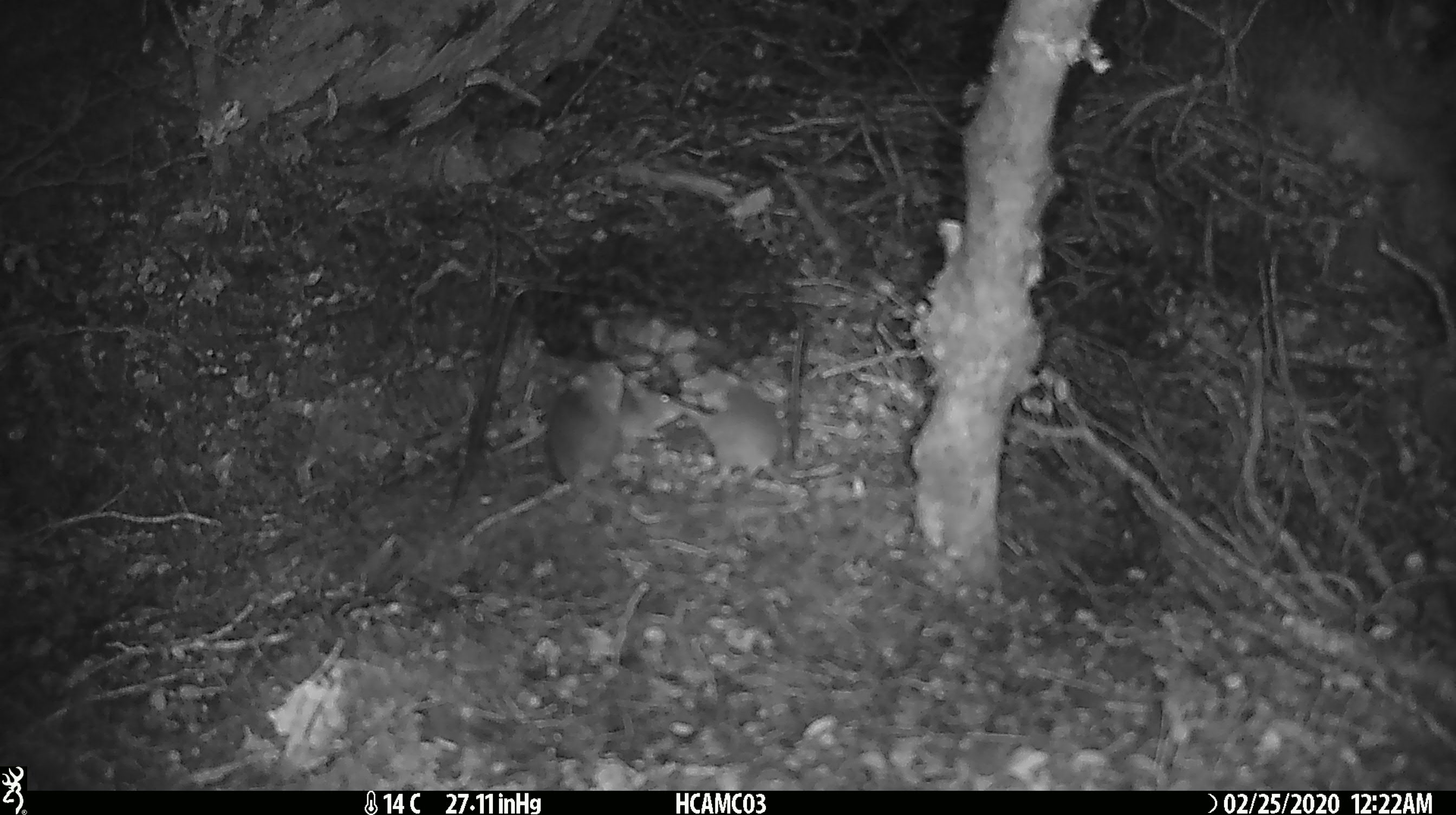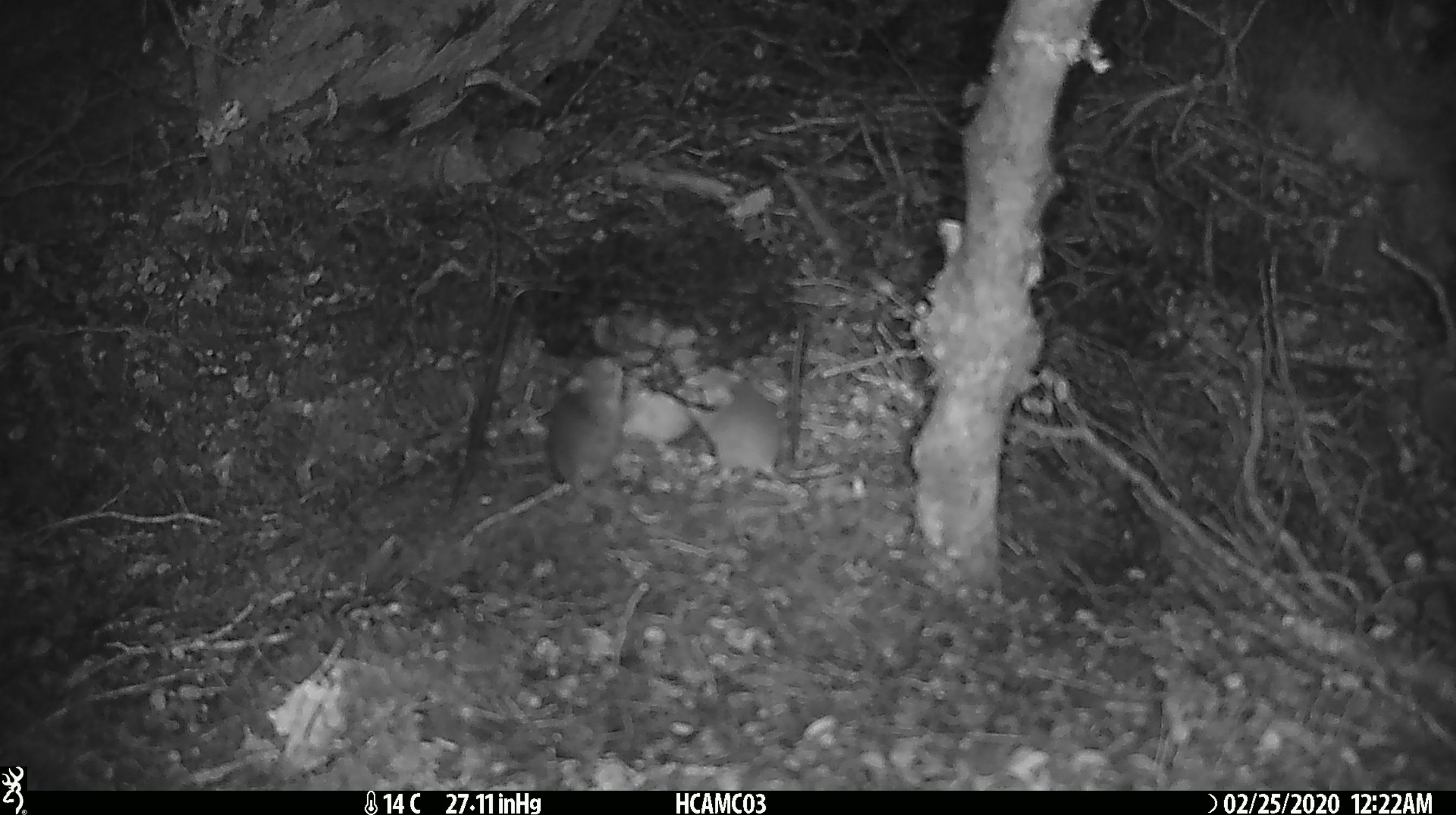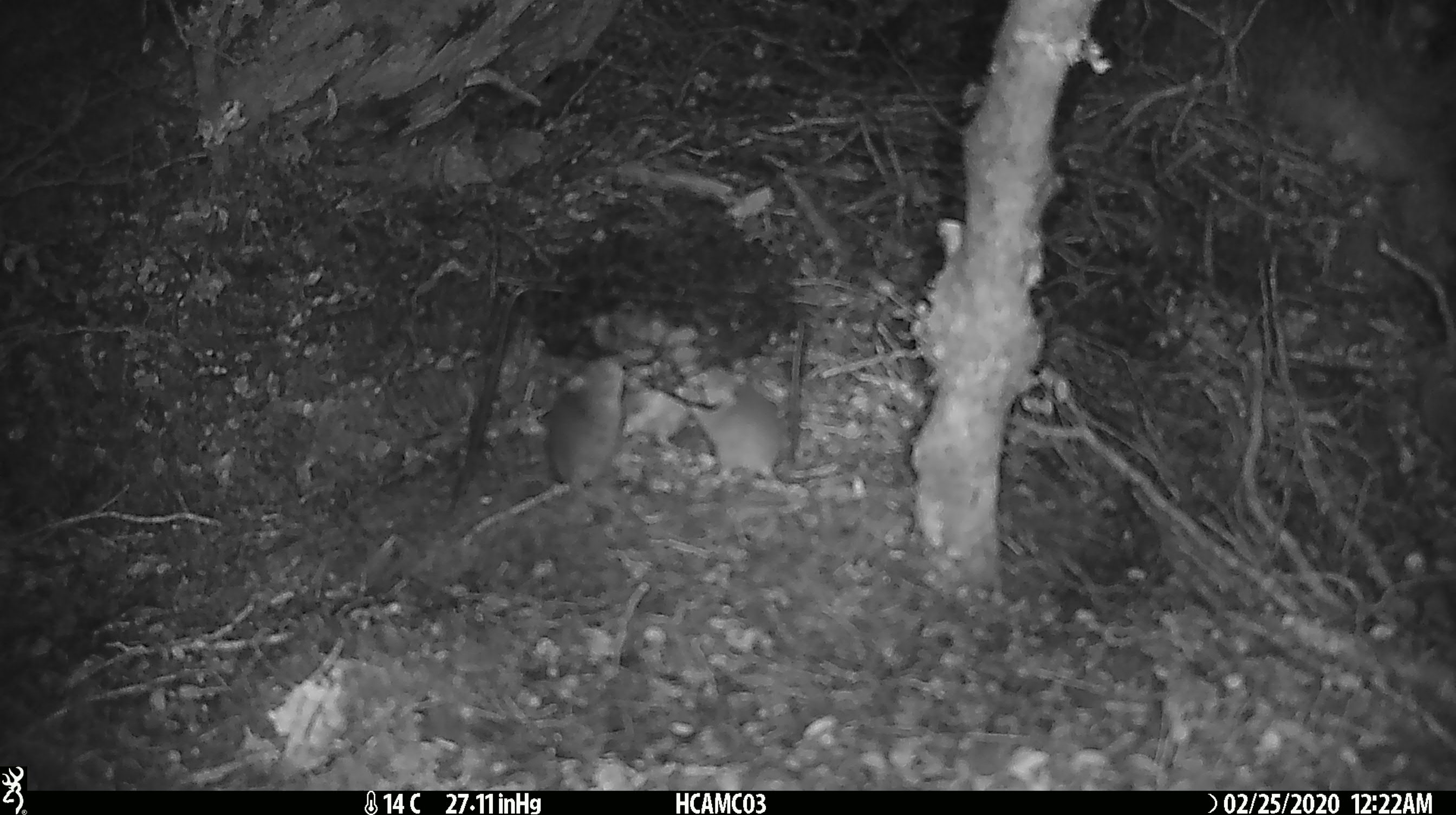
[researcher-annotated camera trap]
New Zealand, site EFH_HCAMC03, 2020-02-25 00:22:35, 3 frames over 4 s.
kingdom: Animalia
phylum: Chordata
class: Mammalia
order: Rodentia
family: Muridae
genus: Mus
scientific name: Mus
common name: mouse